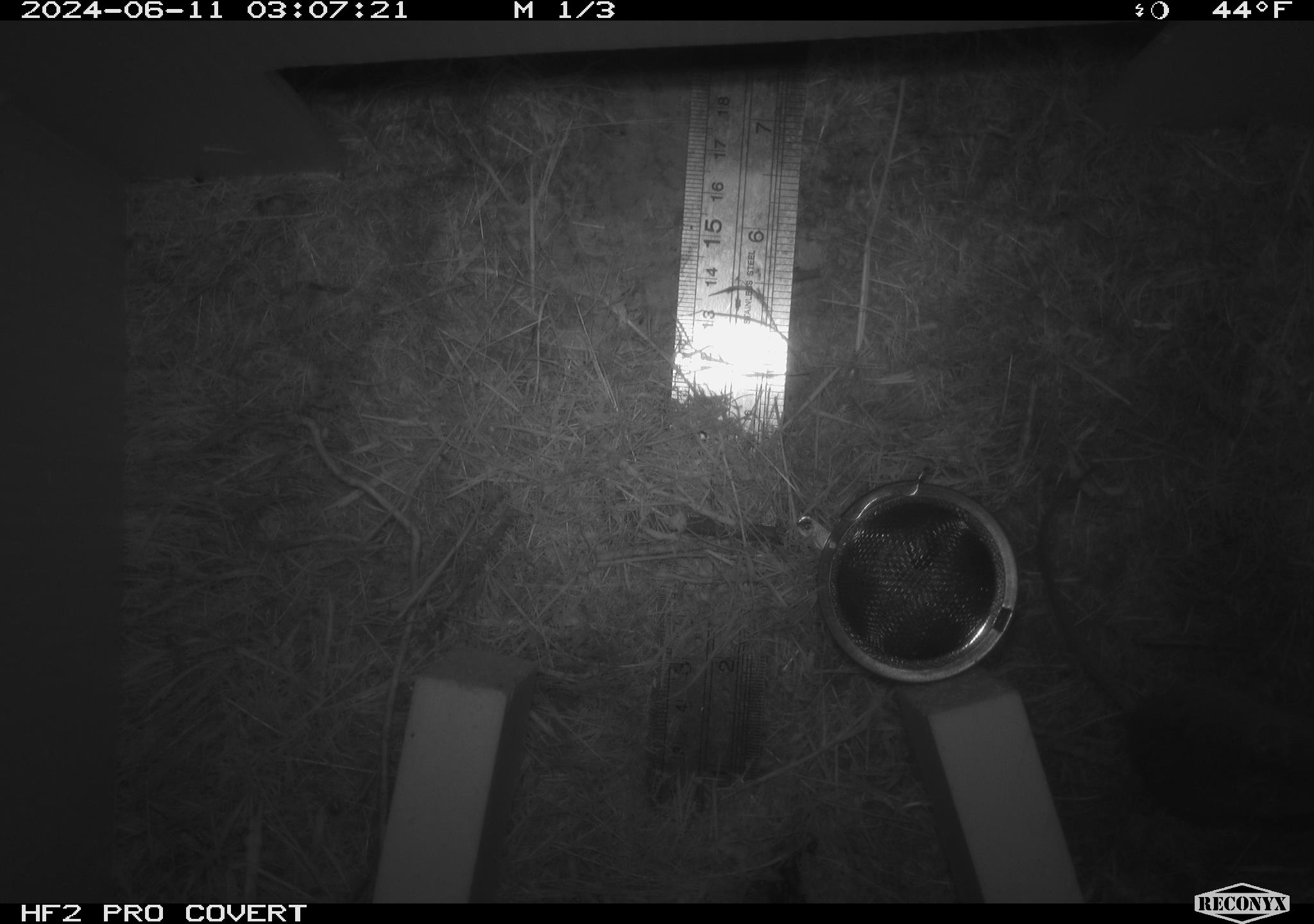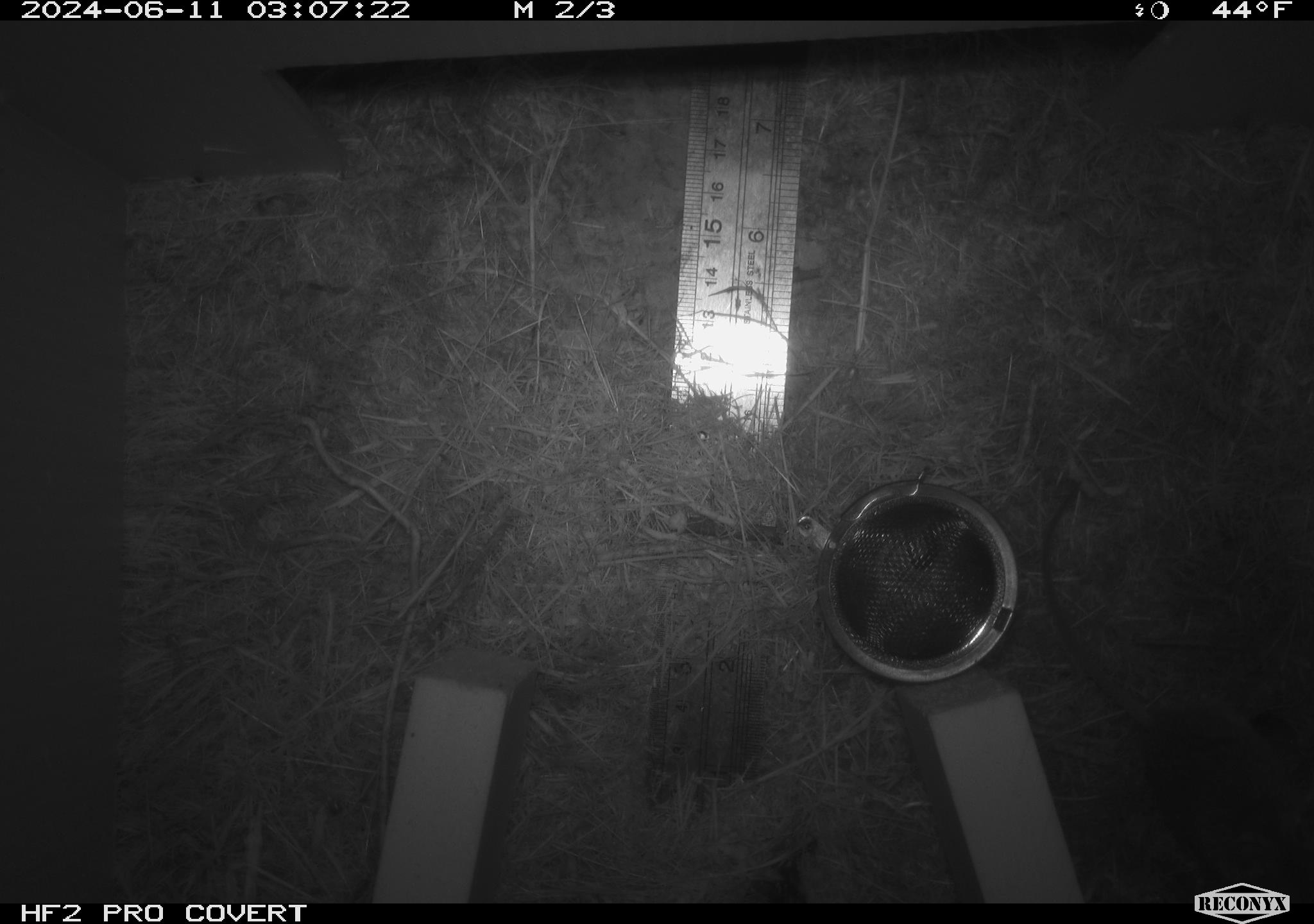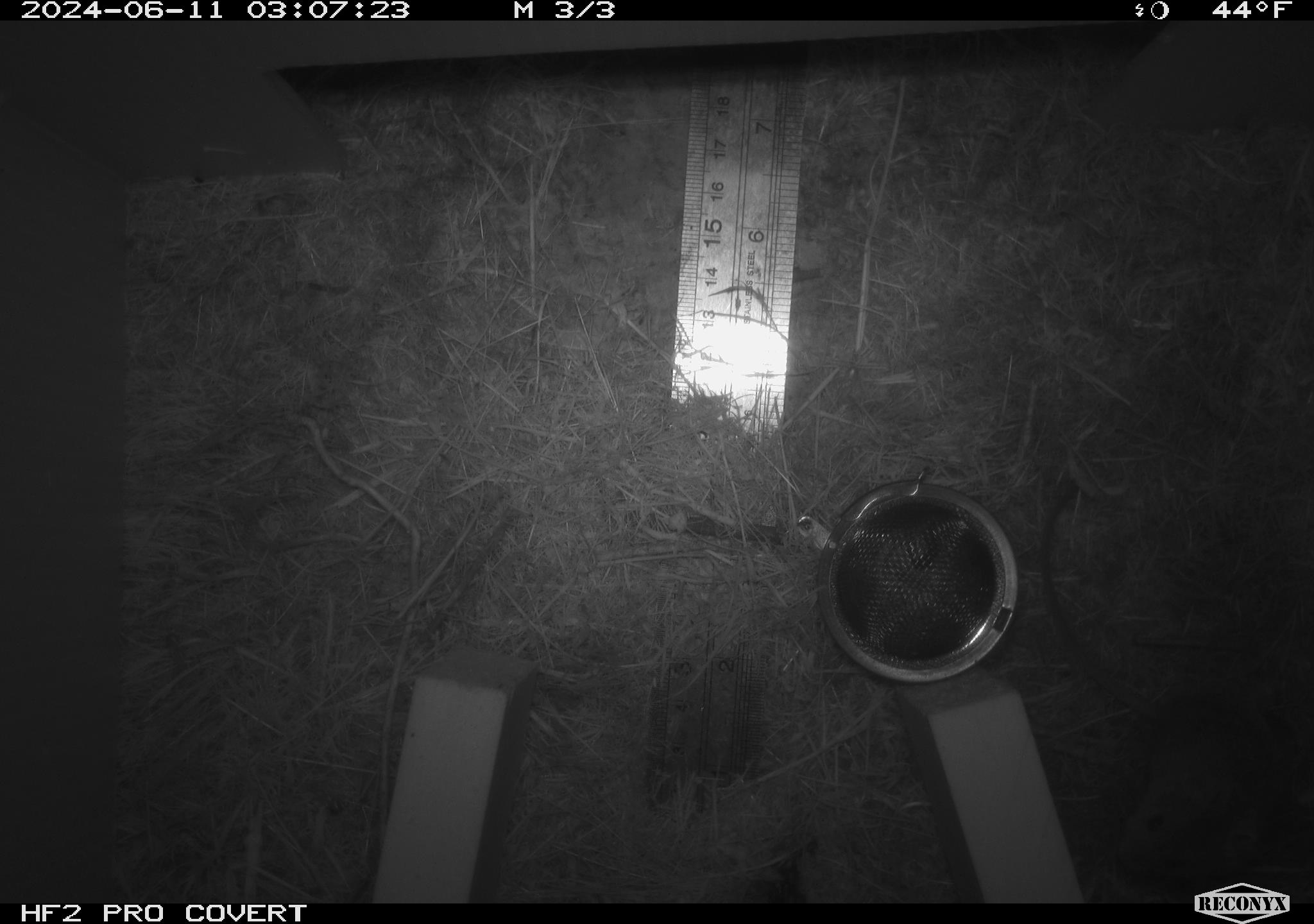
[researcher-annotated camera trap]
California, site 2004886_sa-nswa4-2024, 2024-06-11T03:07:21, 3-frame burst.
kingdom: Animalia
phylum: Chordata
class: Mammalia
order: Rodentia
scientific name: Rodentia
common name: rodent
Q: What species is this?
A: Rodent (Rodentia).